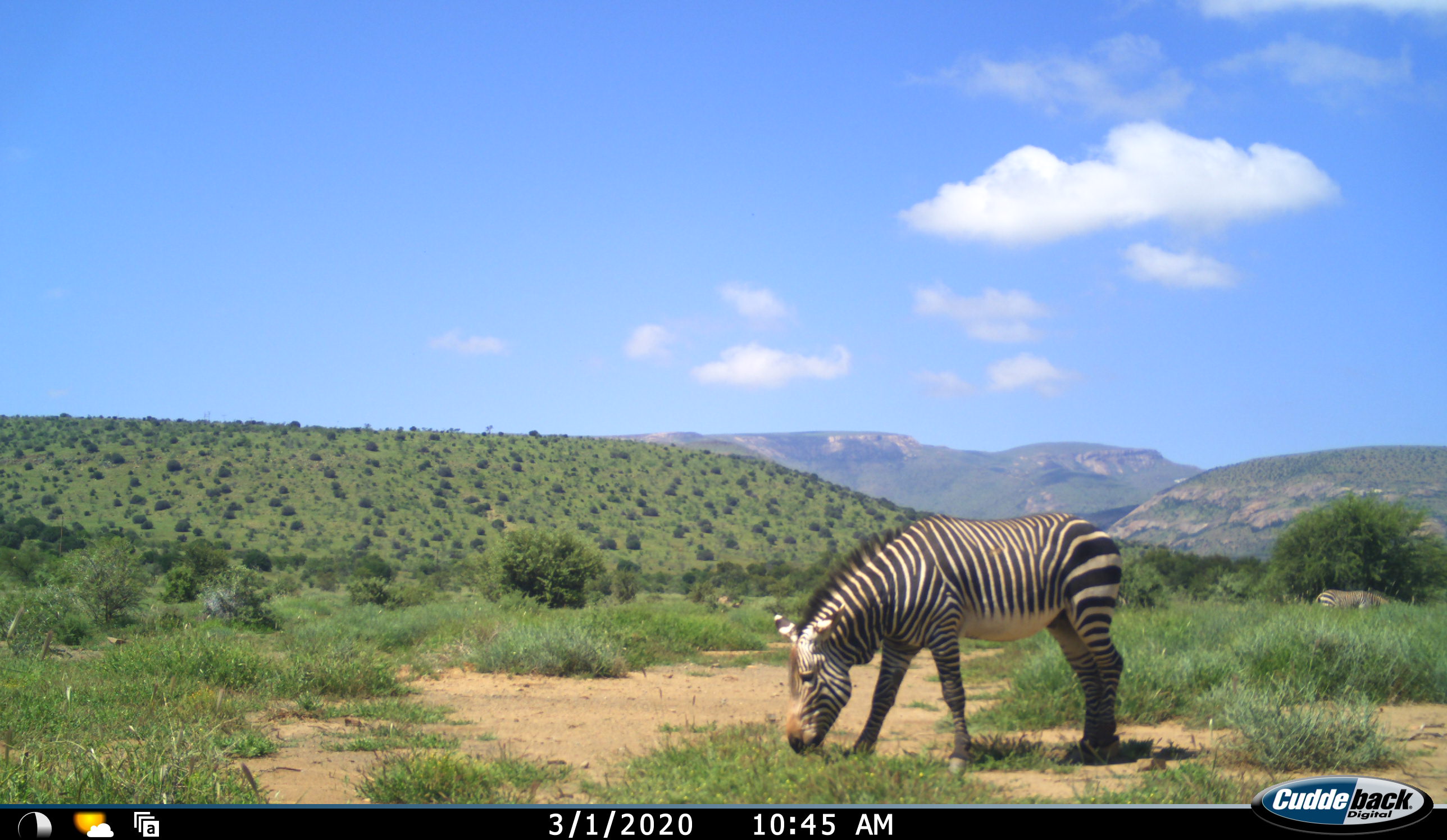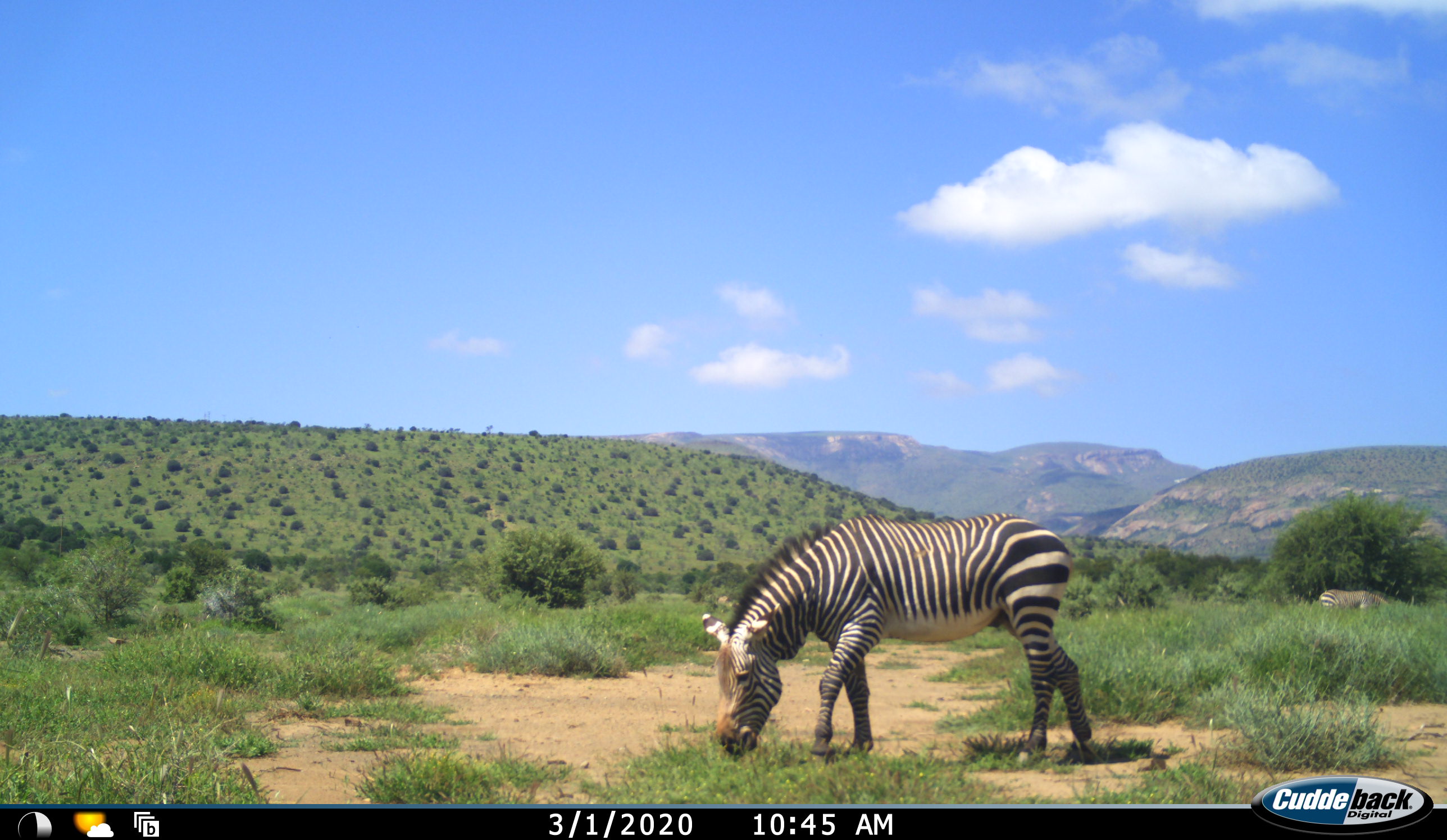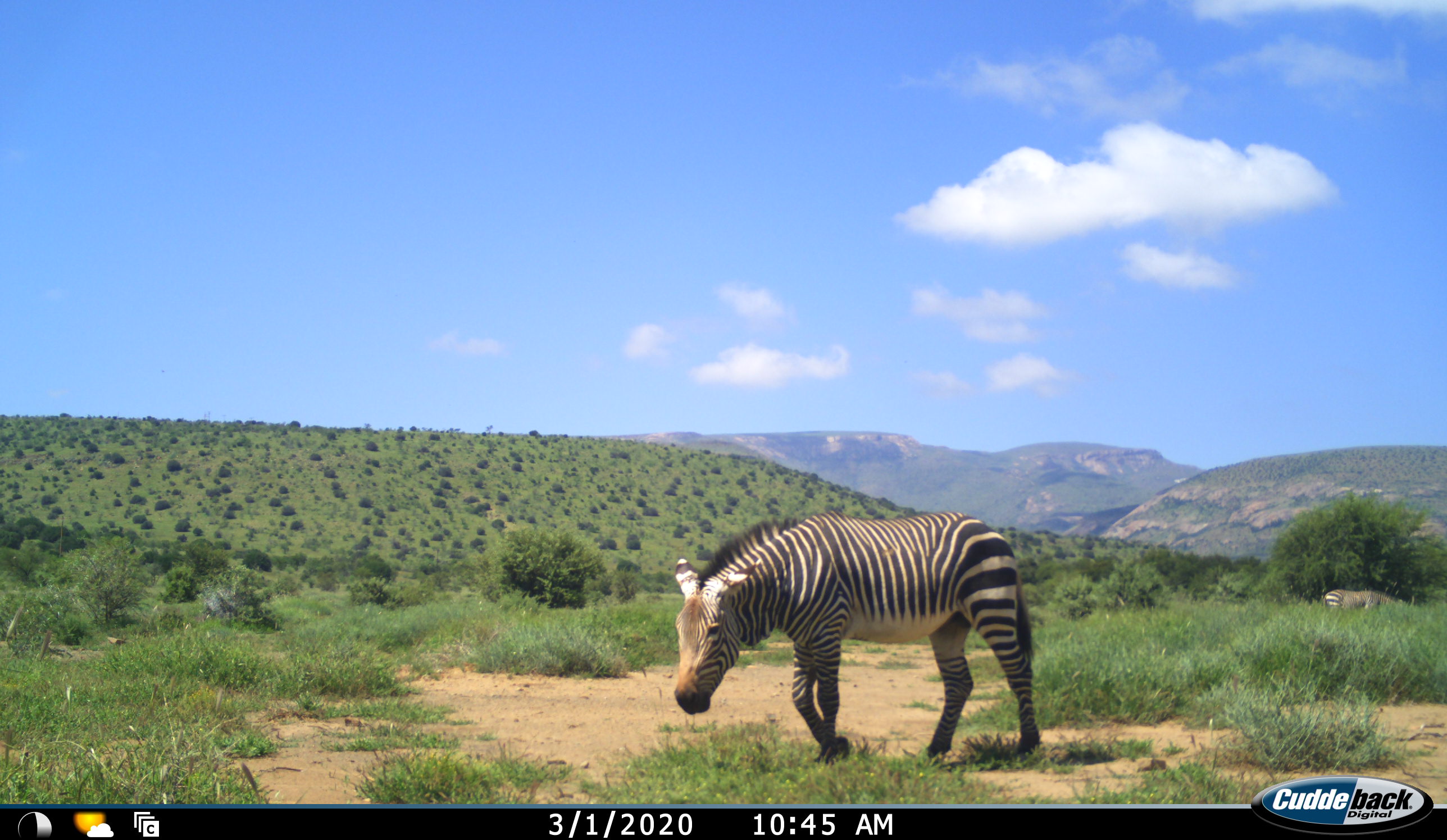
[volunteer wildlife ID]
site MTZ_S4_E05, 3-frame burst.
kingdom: Animalia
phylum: Chordata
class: Mammalia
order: Perissodactyla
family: Equidae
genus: Equus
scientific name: Equus zebra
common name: mountain zebra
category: zebramountain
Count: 2.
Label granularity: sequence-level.